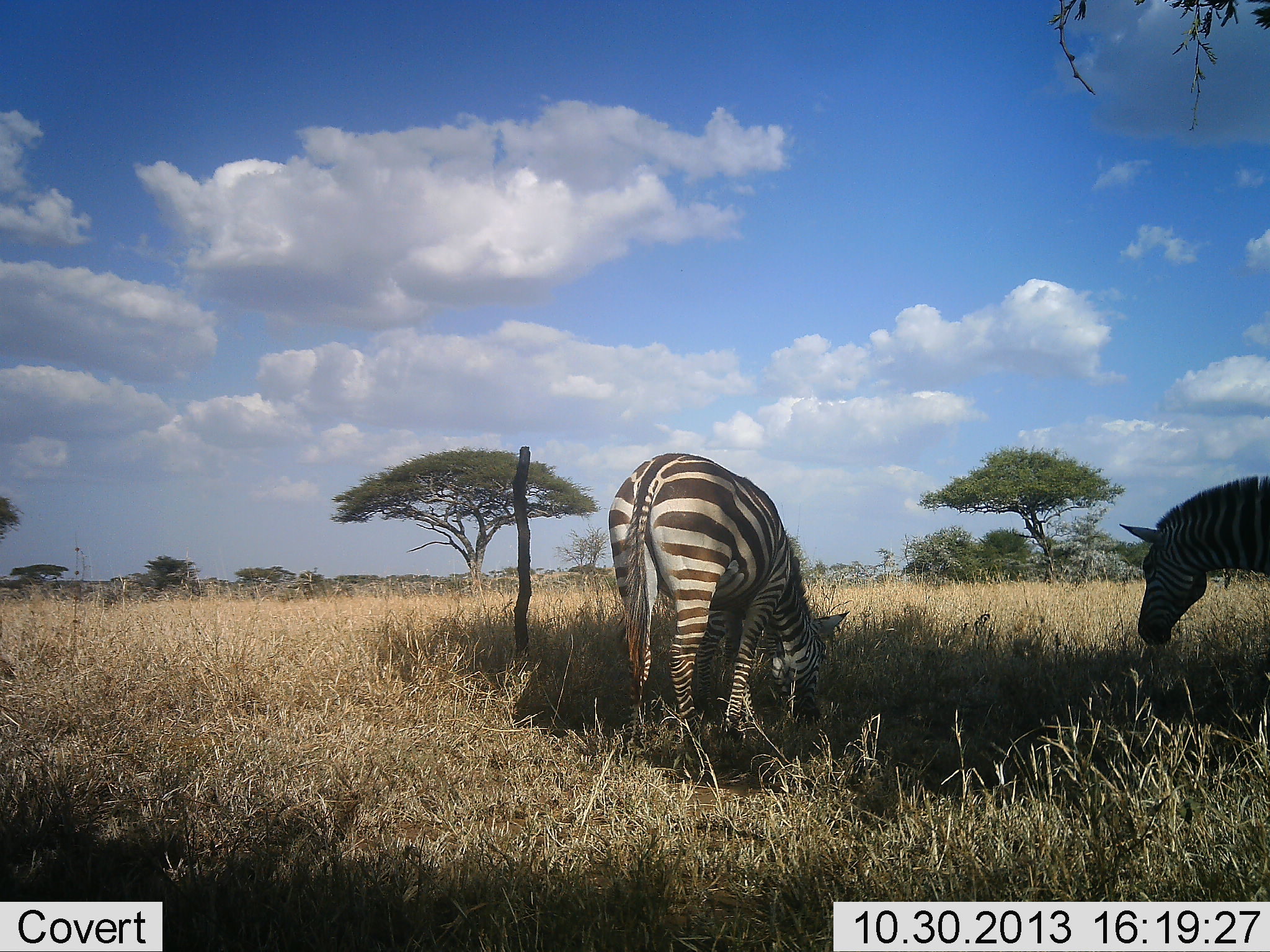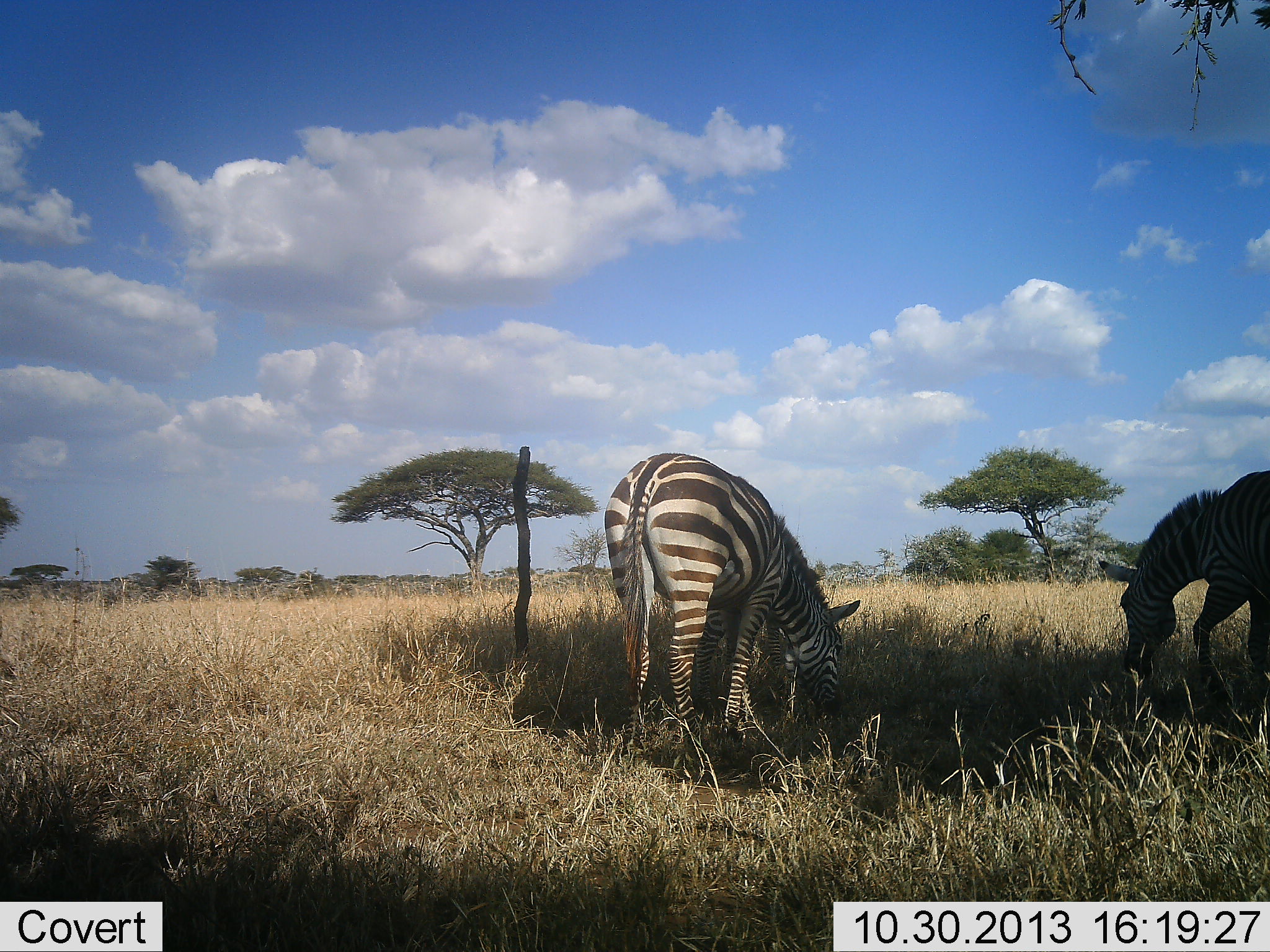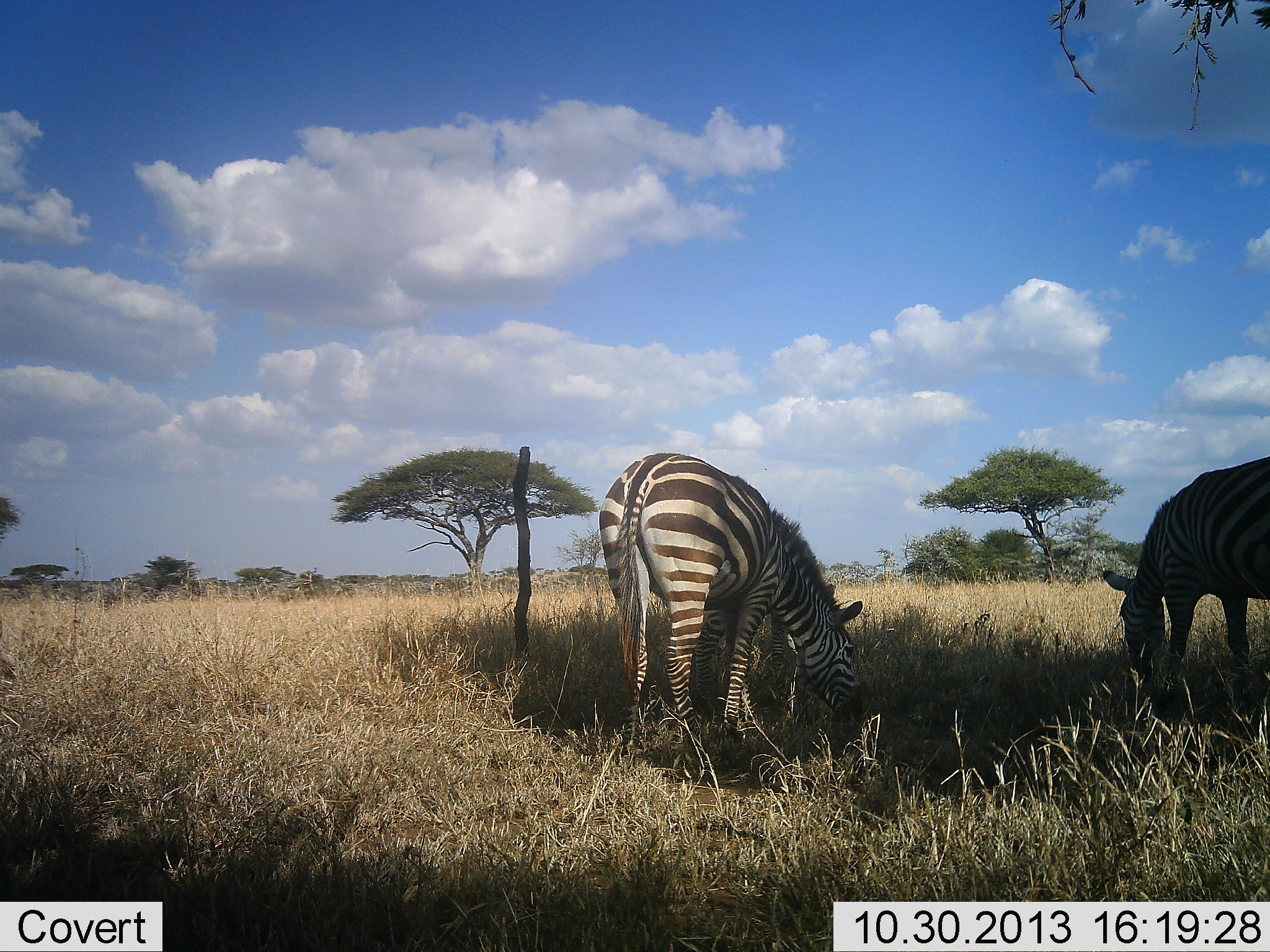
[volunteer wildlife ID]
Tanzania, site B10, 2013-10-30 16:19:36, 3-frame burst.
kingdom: Animalia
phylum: Chordata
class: Mammalia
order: Perissodactyla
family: Equidae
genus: Equus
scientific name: Equus quagga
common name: plains zebra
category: zebra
Zebra (plains zebra) (Equus quagga), count 2. Behavior (volunteer vote fractions): standing 26%, resting 0%, moving 10%, interacting 3%. Young present (vote fraction): 0%. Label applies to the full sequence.